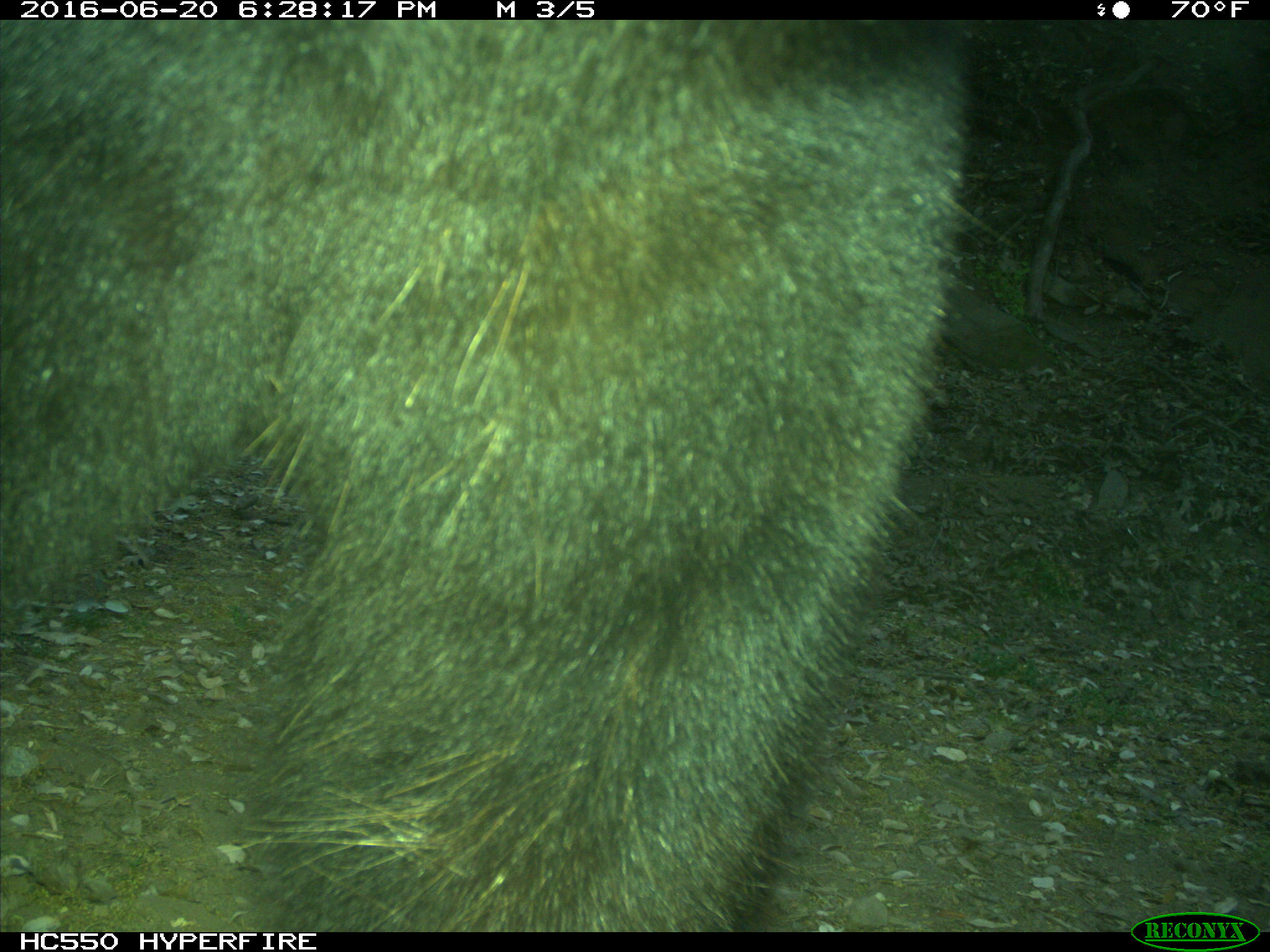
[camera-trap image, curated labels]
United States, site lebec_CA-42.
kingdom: Animalia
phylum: Chordata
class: Mammalia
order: Carnivora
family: Ursidae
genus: Ursus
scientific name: Ursus americanus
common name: american black bear